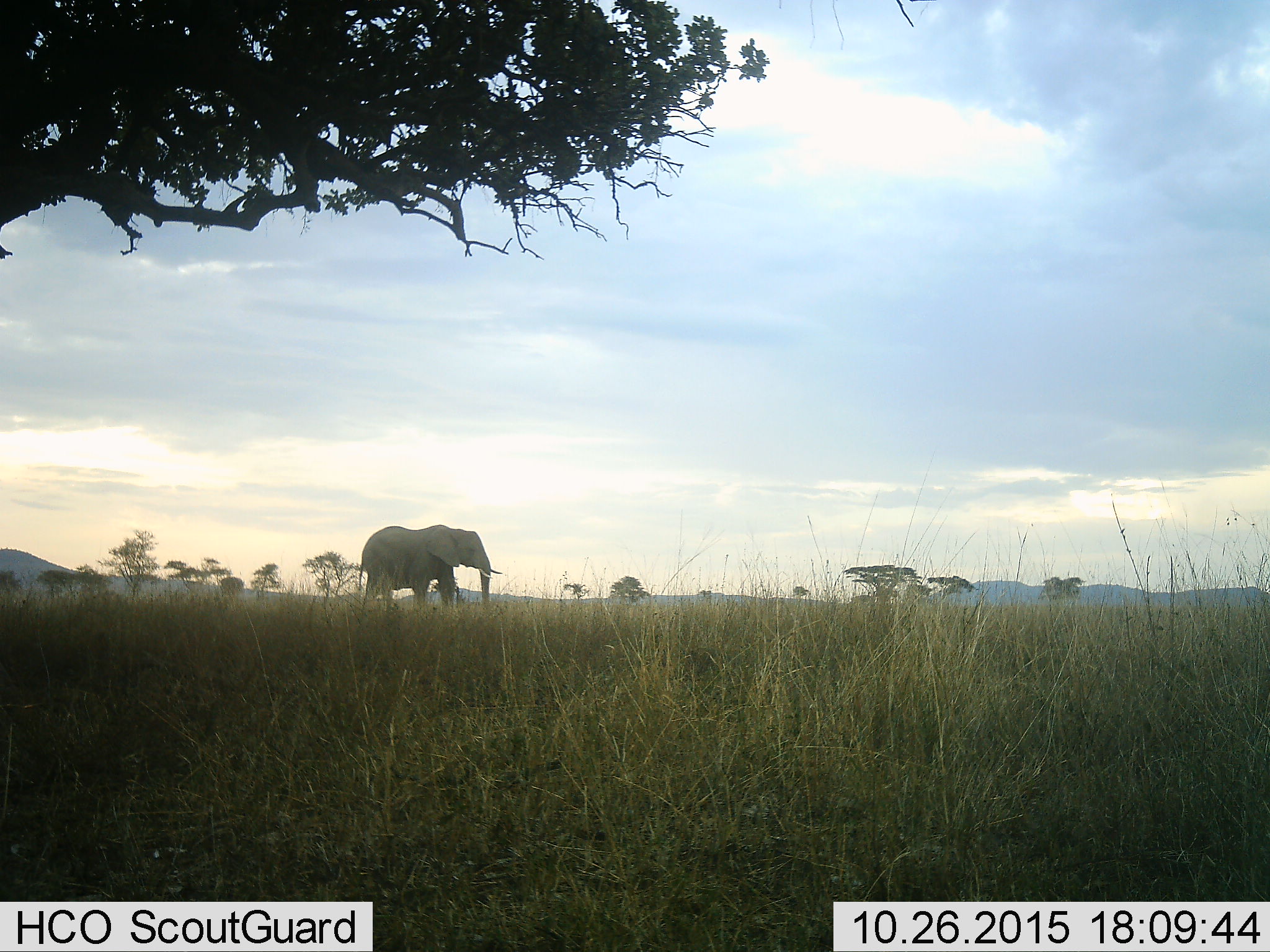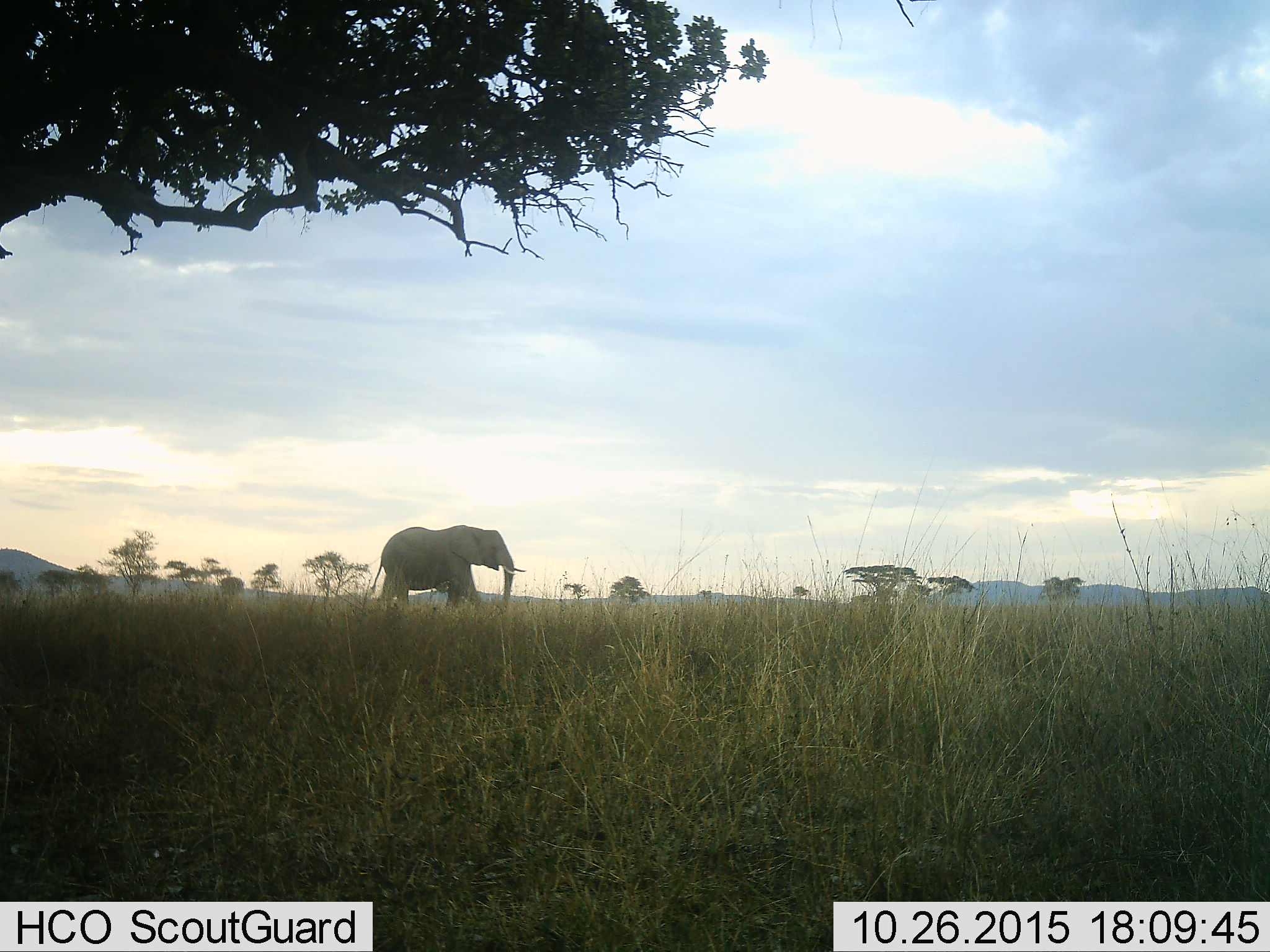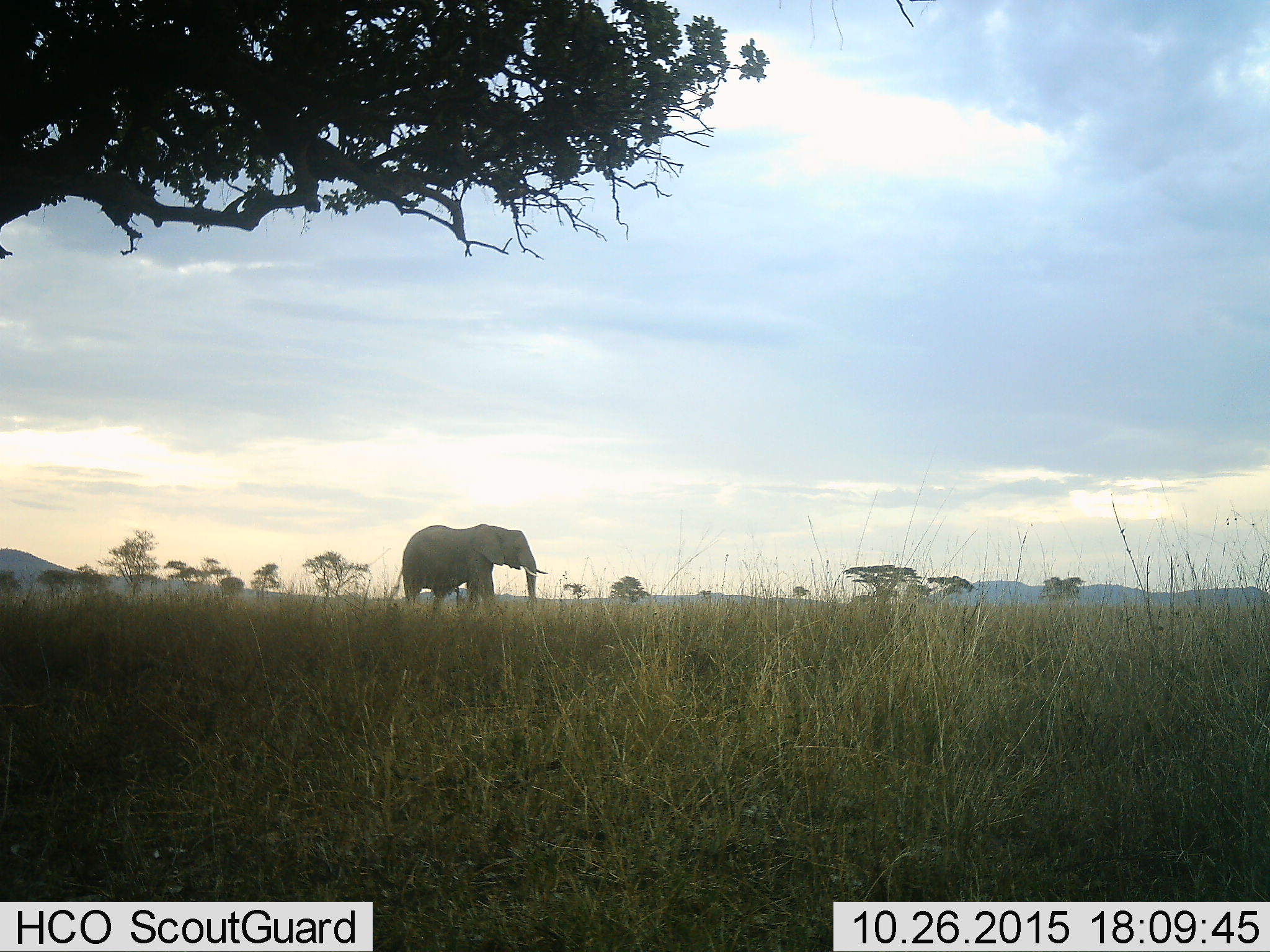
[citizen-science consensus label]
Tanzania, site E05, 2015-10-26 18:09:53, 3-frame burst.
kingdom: Animalia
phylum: Chordata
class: Mammalia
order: Proboscidea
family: Elephantidae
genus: Loxodonta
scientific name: Loxodonta africana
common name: african bush elephant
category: elephant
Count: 1.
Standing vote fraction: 12%.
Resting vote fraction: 0%.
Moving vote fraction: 94%.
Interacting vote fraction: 0%.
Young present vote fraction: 0%.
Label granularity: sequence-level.